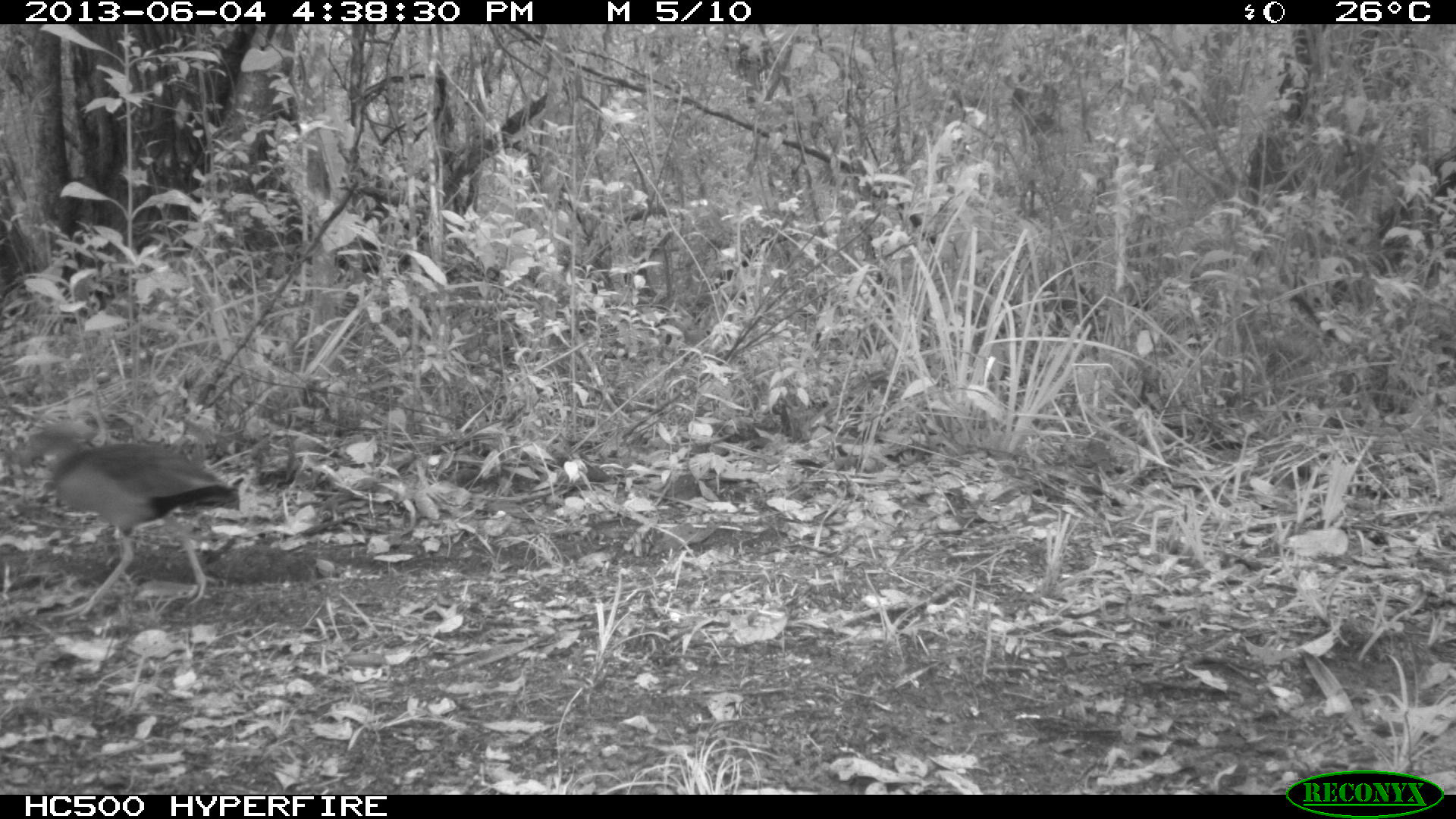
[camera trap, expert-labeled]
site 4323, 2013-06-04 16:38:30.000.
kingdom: Animalia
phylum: Chordata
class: Aves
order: Gruiformes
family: Rallidae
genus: Aramides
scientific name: Aramides cajaneus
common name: gray-necked wood-rail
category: aramides cajanea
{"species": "aramides cajanea (gray-necked wood-rail) (Aramides cajaneus)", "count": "1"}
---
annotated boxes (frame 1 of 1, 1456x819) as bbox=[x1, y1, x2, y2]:
aramides cajanea: bbox=[23, 426, 241, 622]